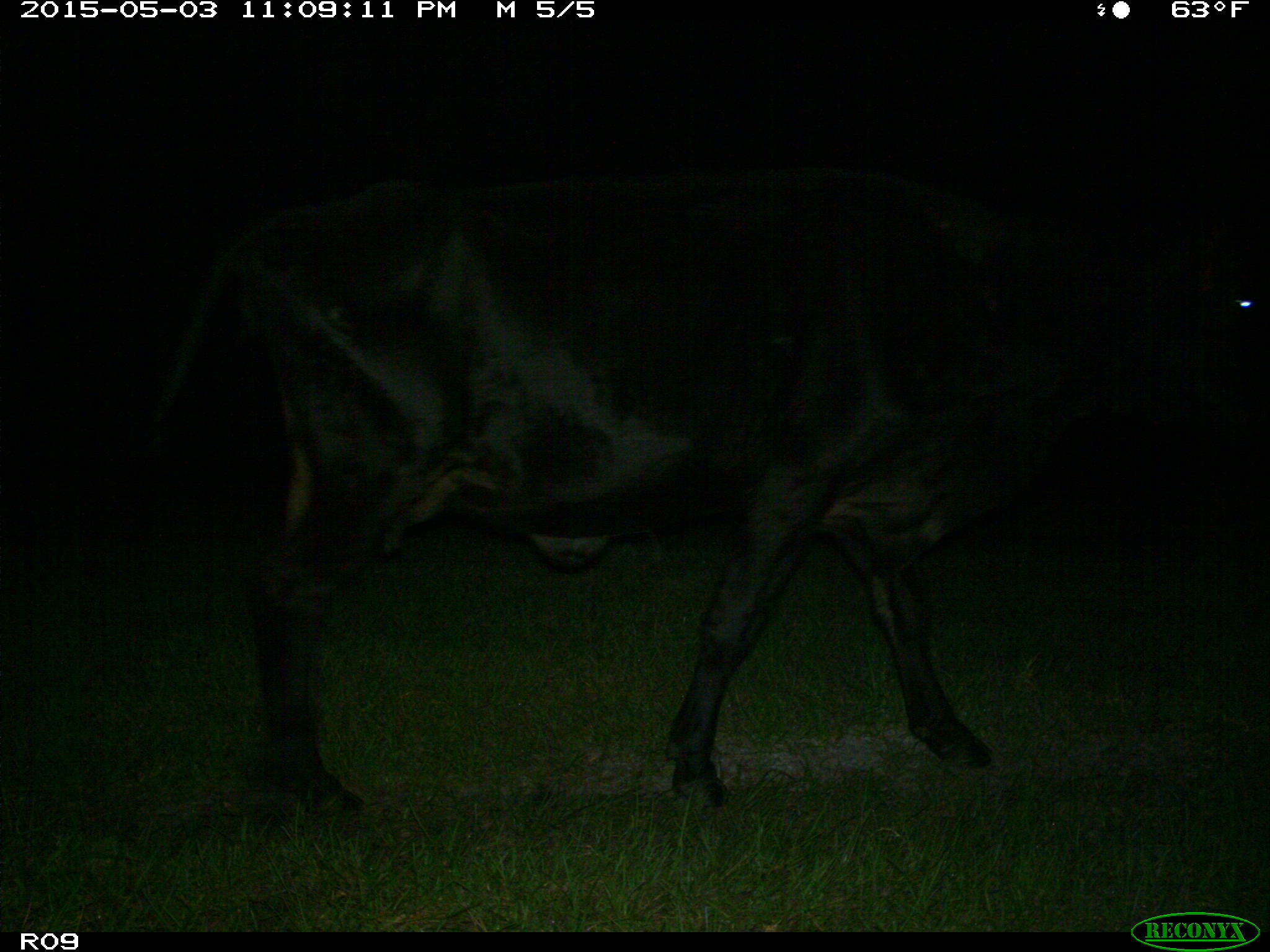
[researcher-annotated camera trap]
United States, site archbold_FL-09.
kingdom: Animalia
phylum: Chordata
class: Mammalia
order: Artiodactyla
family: Bovidae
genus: Bos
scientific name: Bos taurus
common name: domestic cow